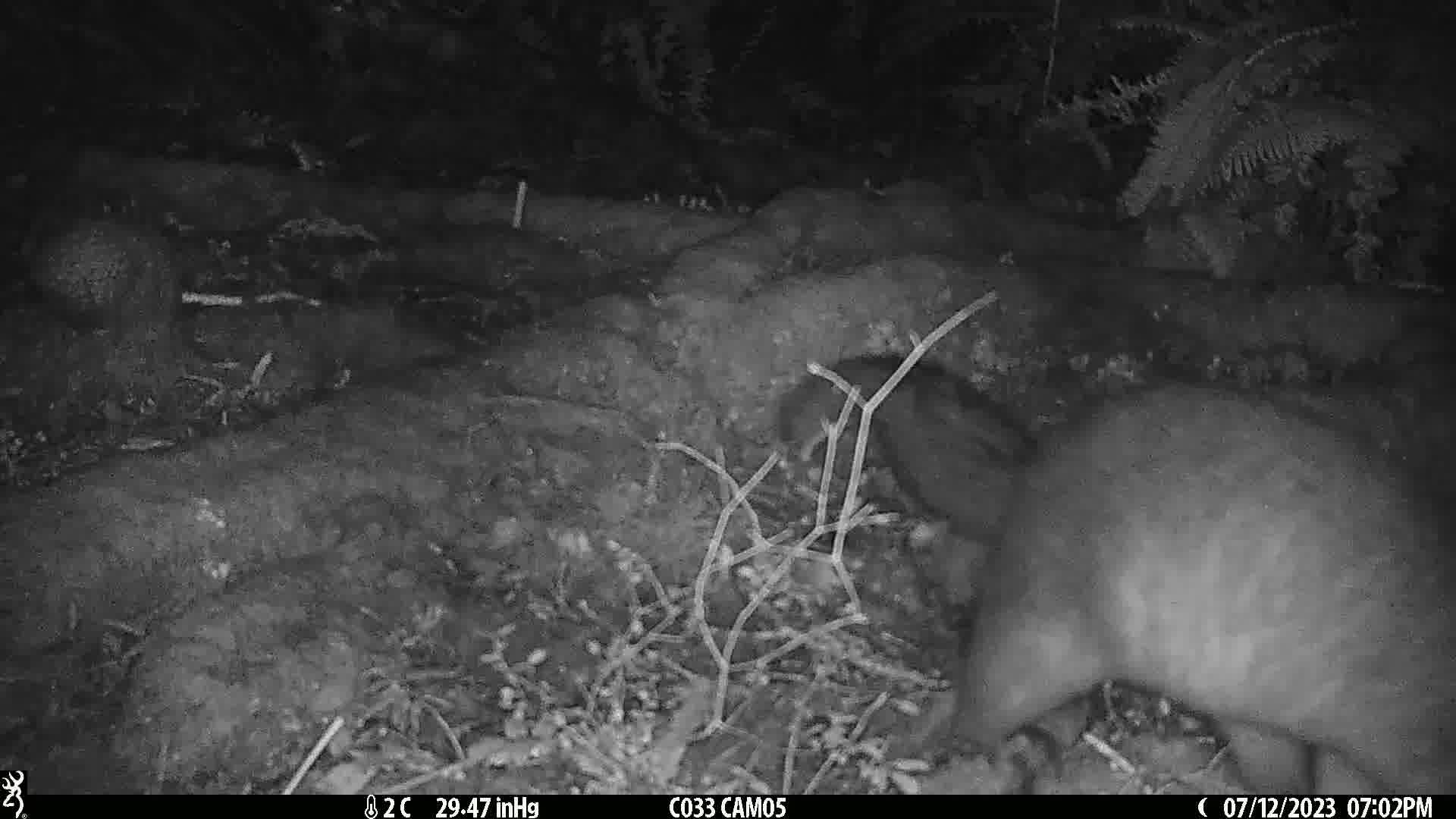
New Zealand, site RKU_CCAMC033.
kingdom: Animalia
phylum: Chordata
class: Mammalia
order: Diprotodontia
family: Phalangeridae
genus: Trichosurus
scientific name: Trichosurus vulpecula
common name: common brushtail possum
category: possum